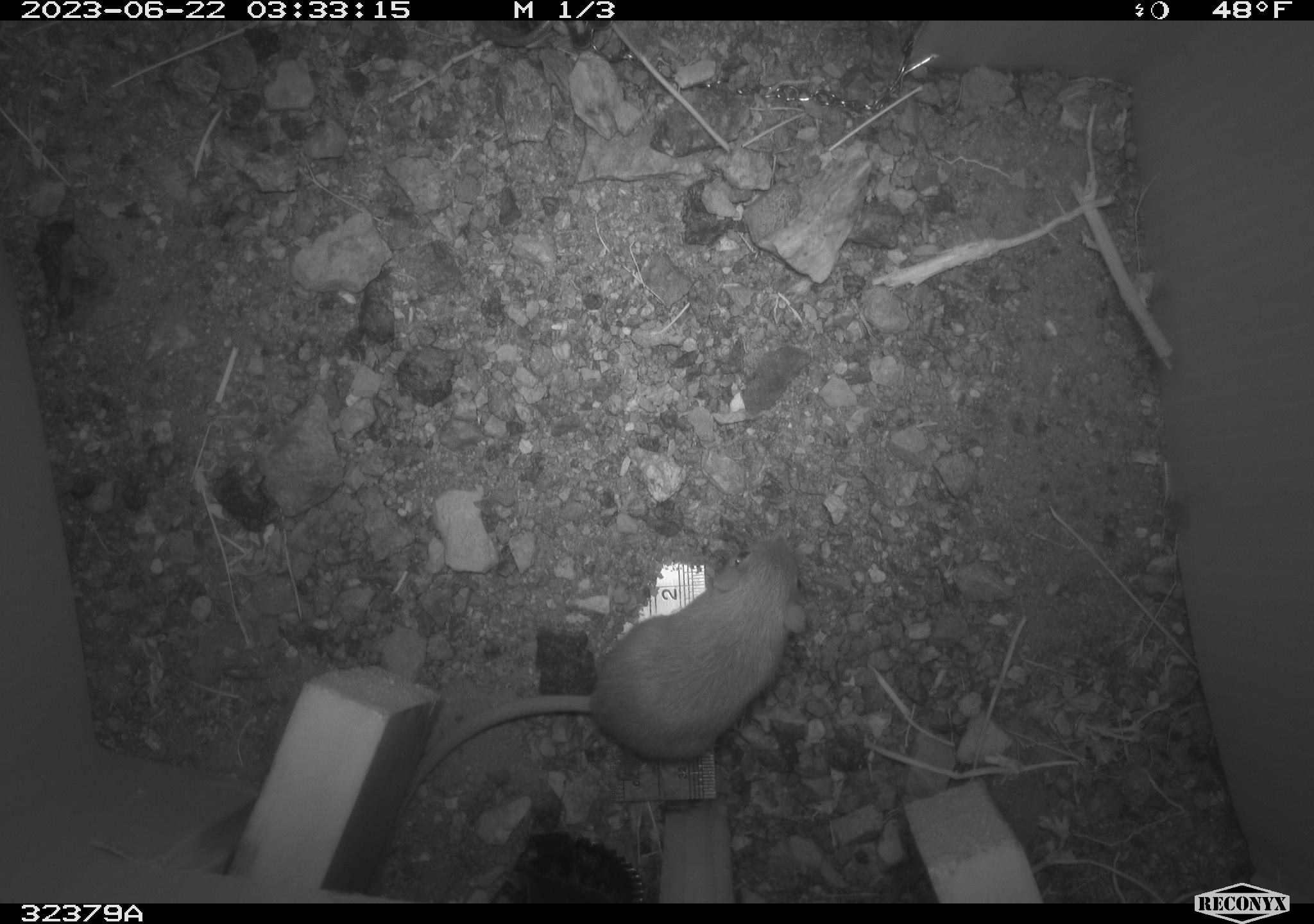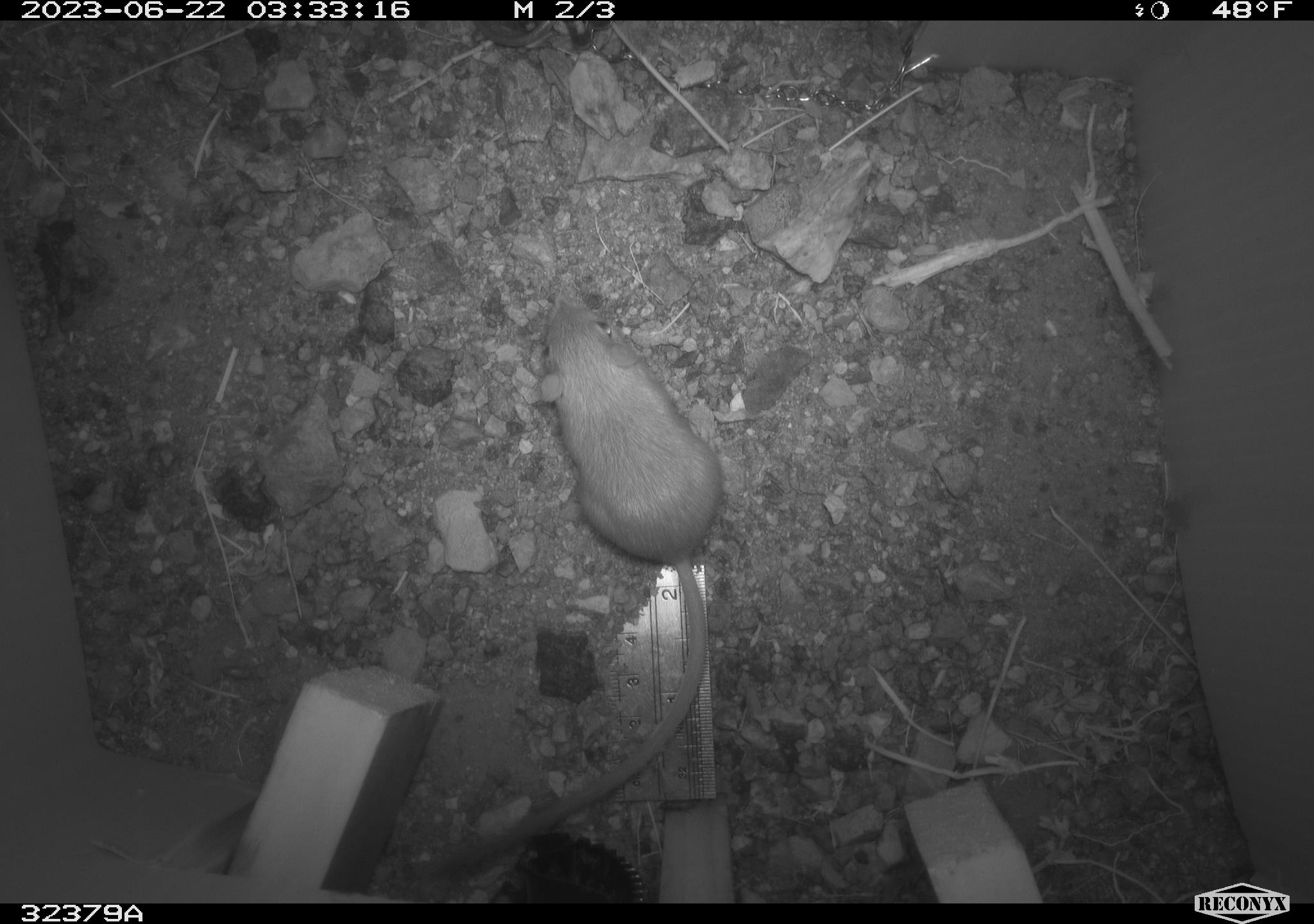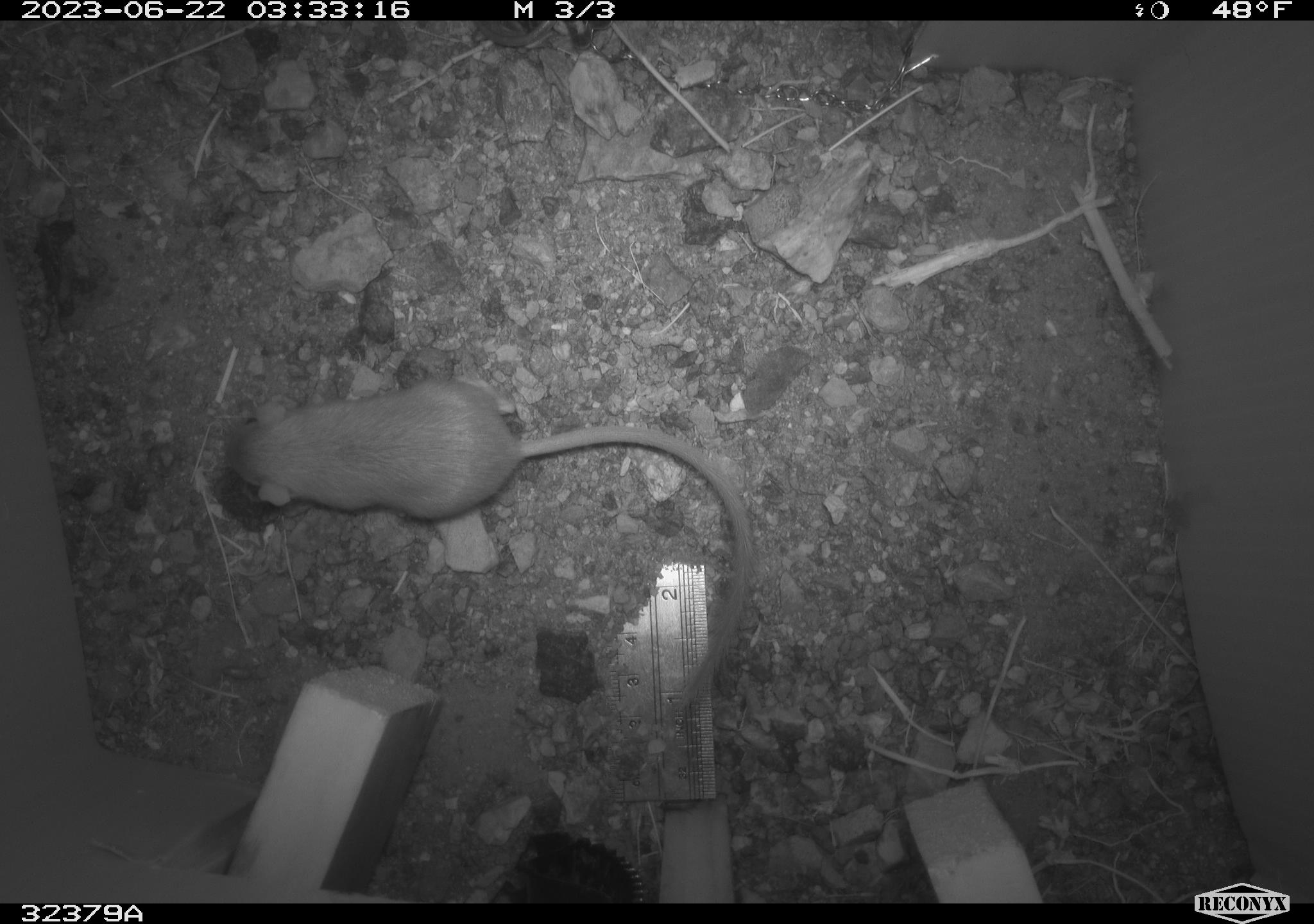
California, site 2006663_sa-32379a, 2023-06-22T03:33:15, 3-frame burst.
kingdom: Animalia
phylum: Chordata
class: Mammalia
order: Rodentia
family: Cricetidae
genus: Peromyscus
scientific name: Peromyscus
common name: deer mice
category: peromyscus species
Peromyscus species (deer mice) (Peromyscus).